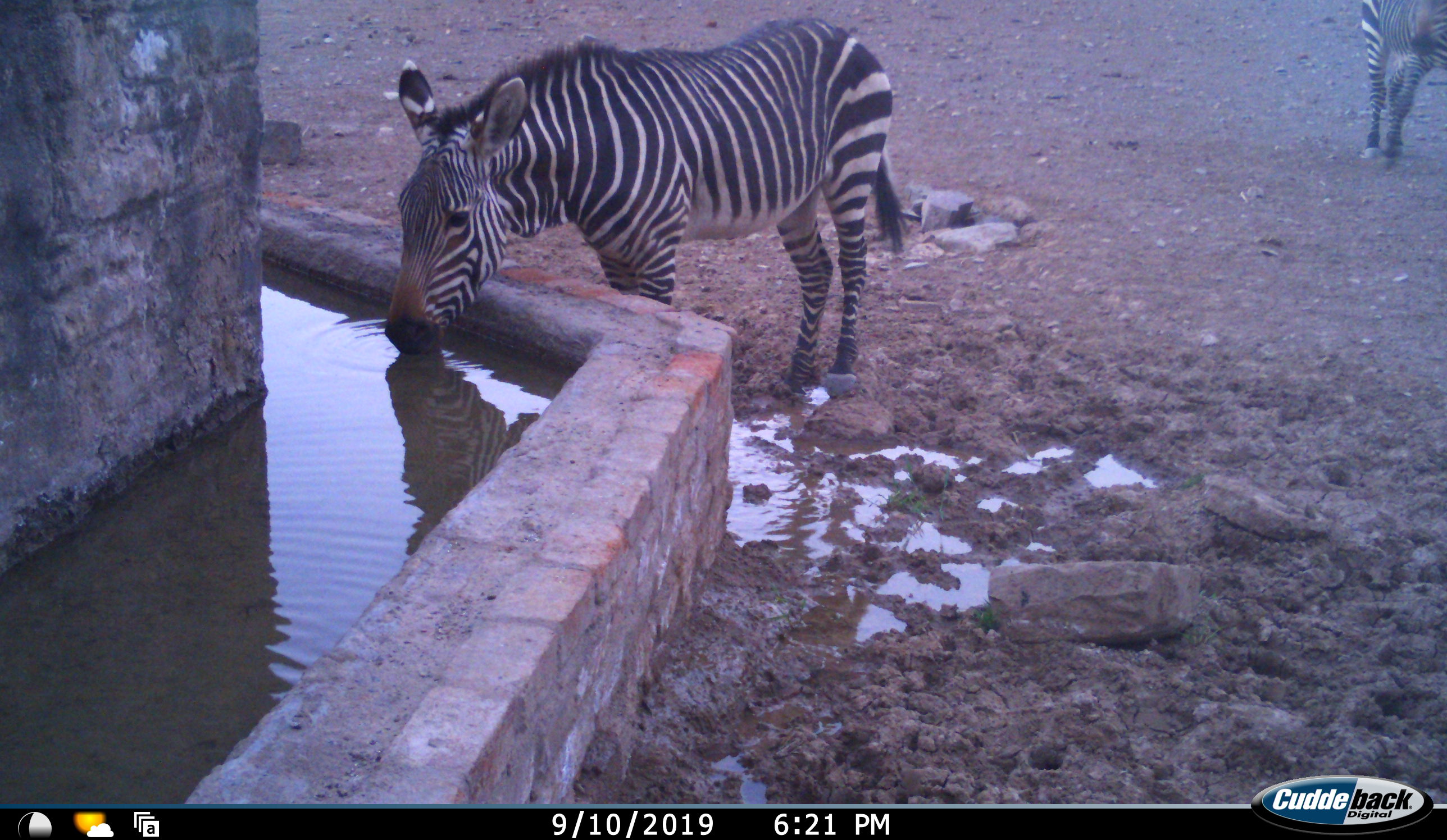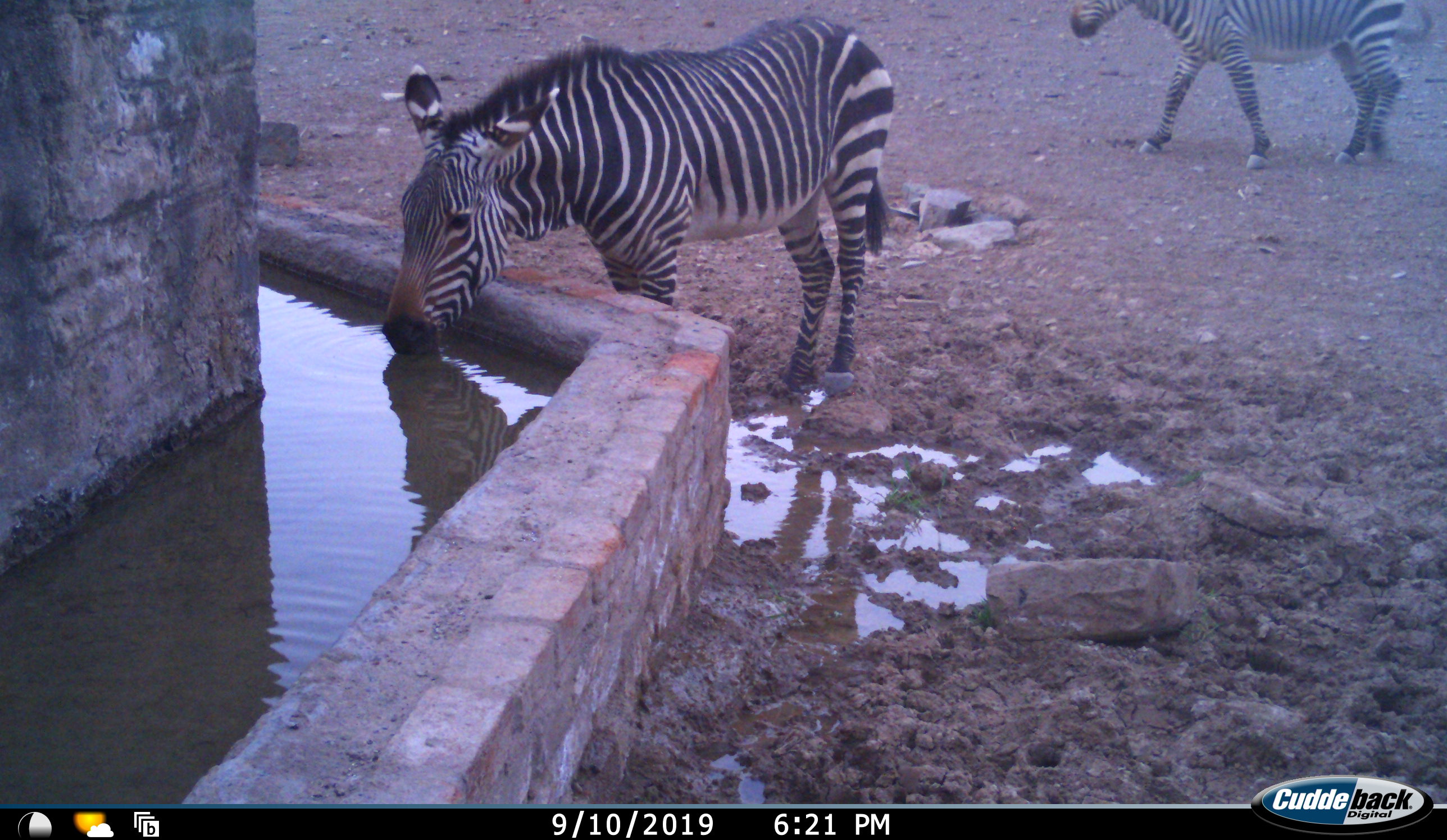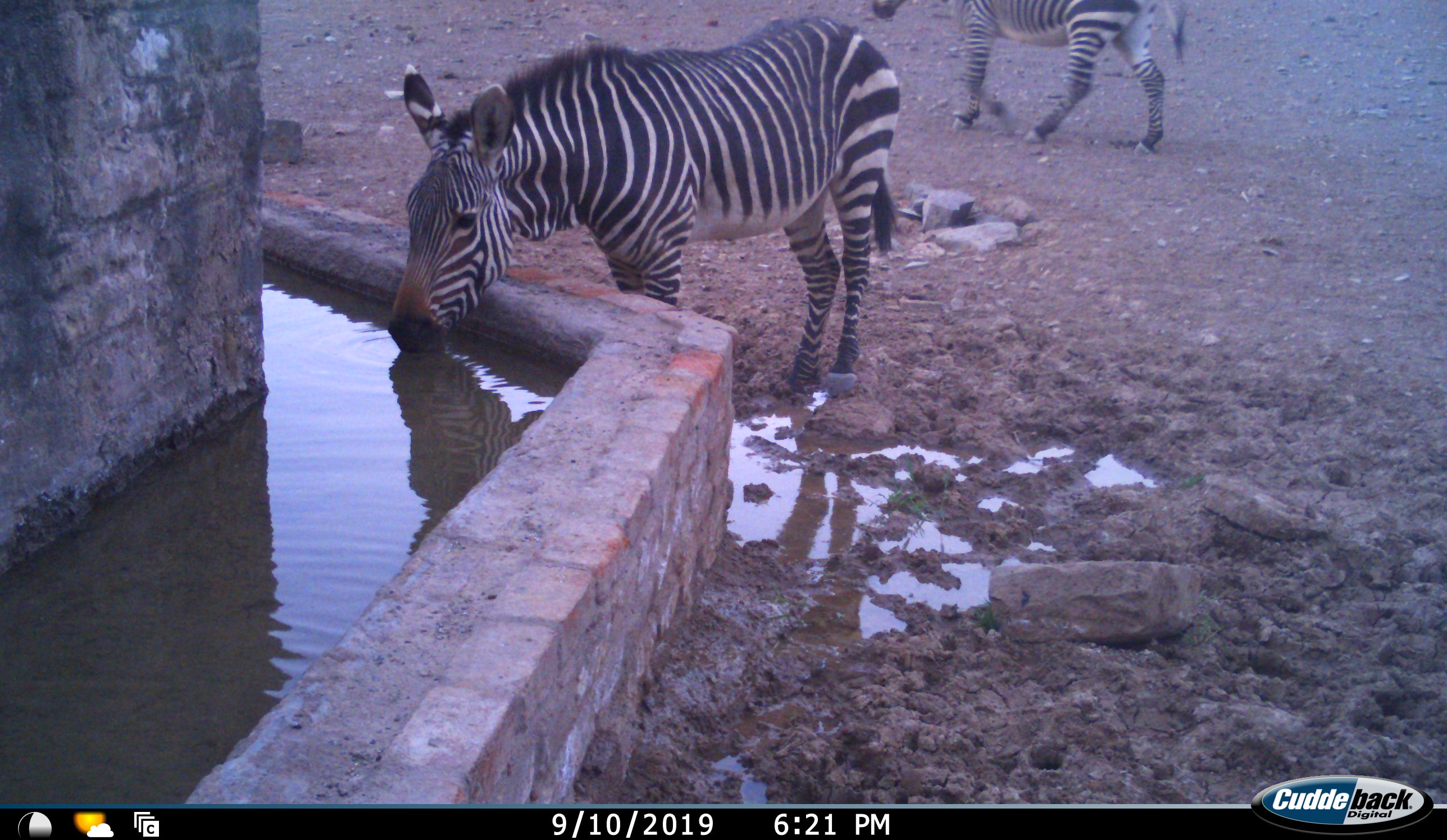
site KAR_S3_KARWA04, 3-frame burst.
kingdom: Animalia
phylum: Chordata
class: Mammalia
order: Perissodactyla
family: Equidae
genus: Equus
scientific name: Equus zebra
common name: mountain zebra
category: zebramountain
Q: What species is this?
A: Zebramountain (mountain zebra) (Equus zebra).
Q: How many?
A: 2.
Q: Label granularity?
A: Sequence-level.